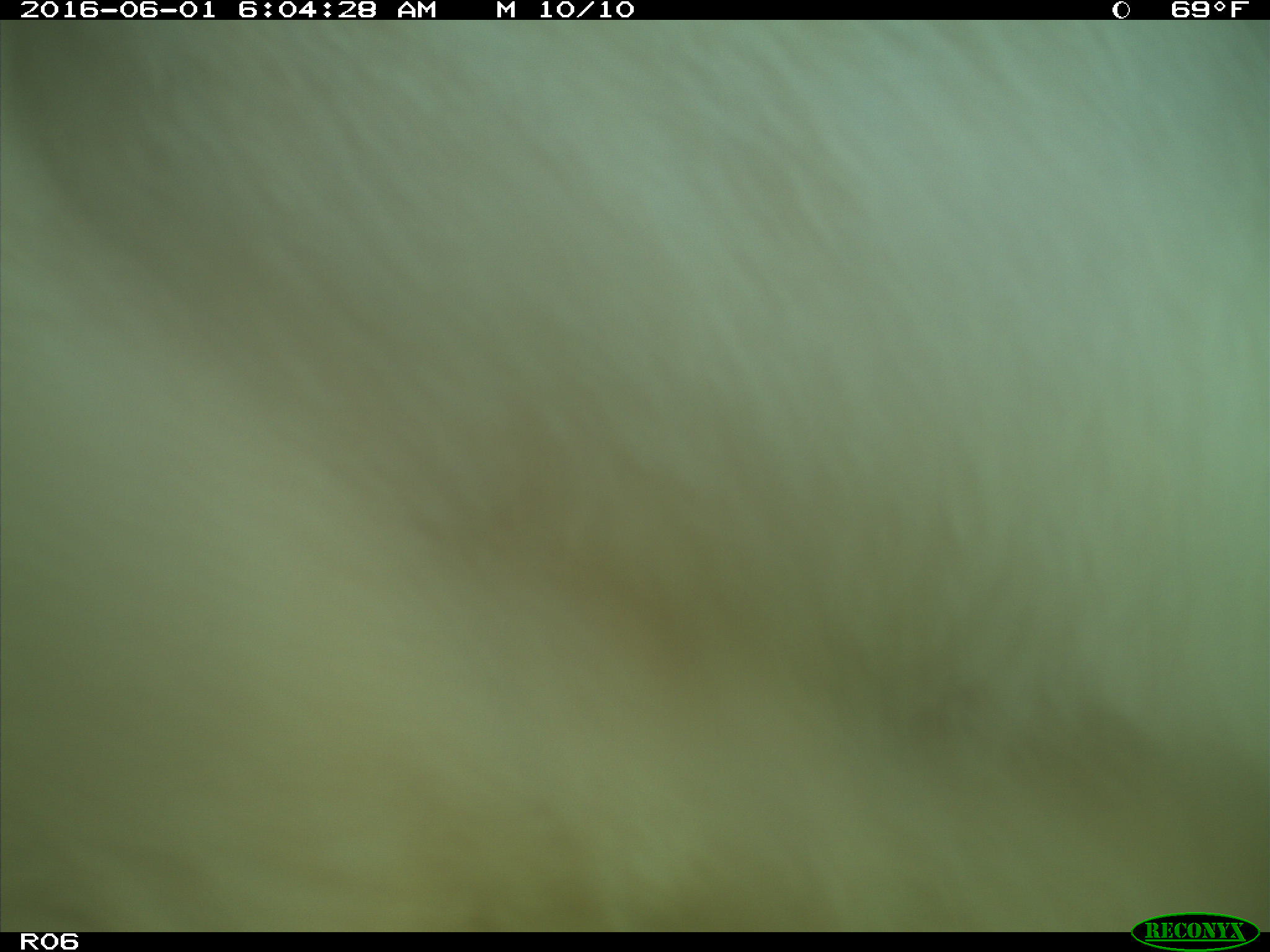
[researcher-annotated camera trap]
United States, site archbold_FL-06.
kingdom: Animalia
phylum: Chordata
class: Mammalia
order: Artiodactyla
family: Bovidae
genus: Bos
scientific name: Bos taurus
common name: domestic cow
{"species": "Bos taurus (domestic cow)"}